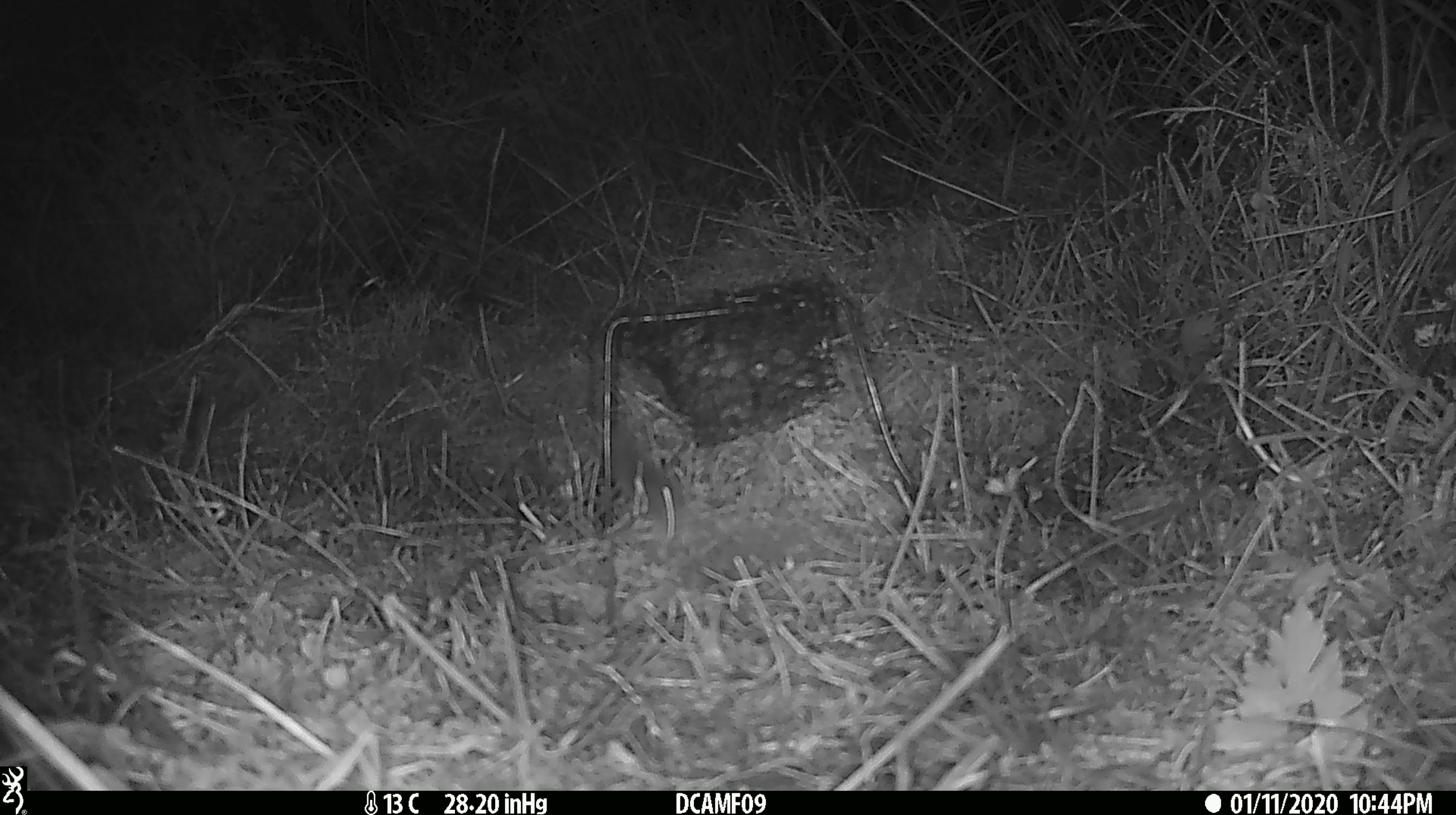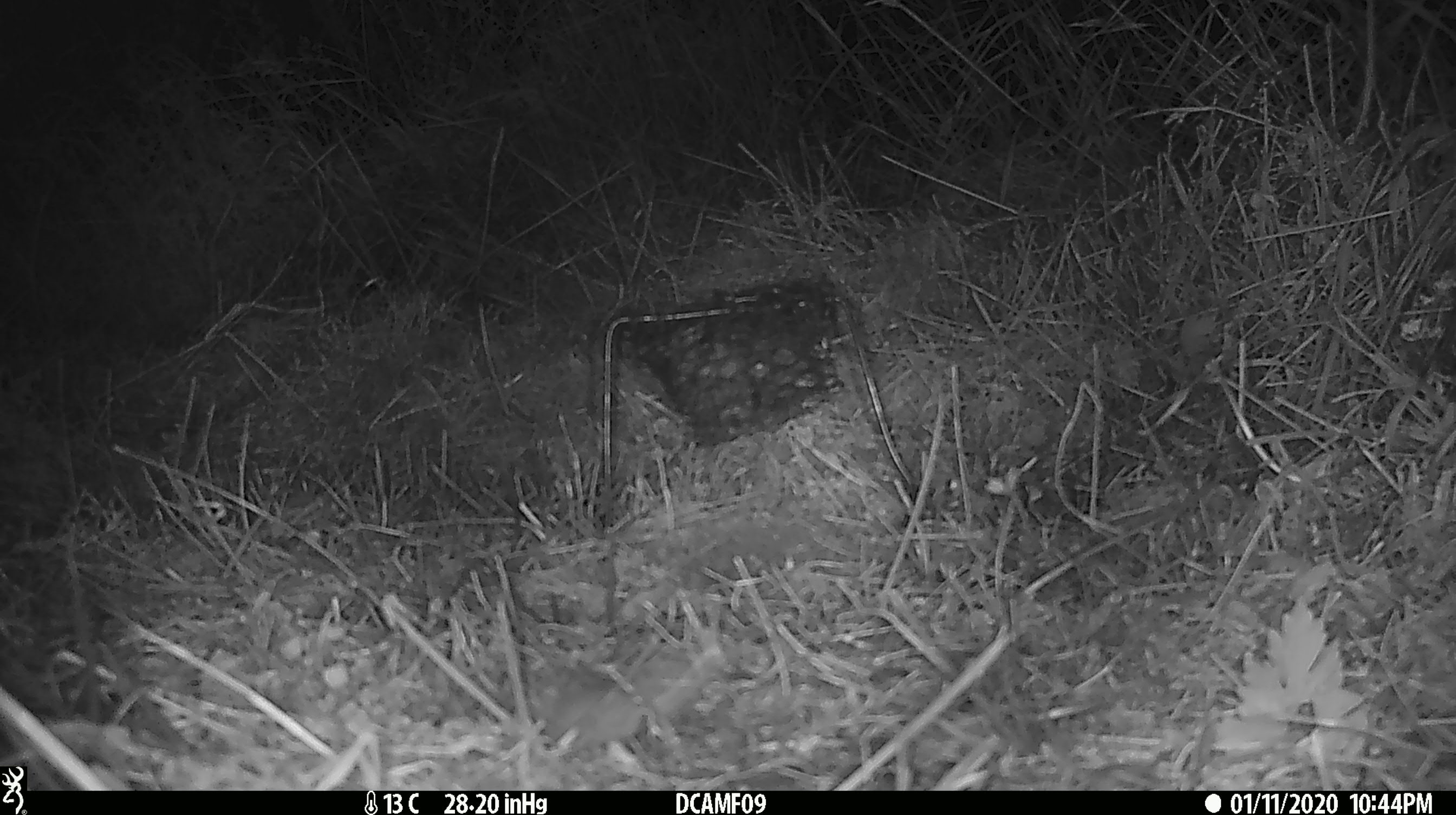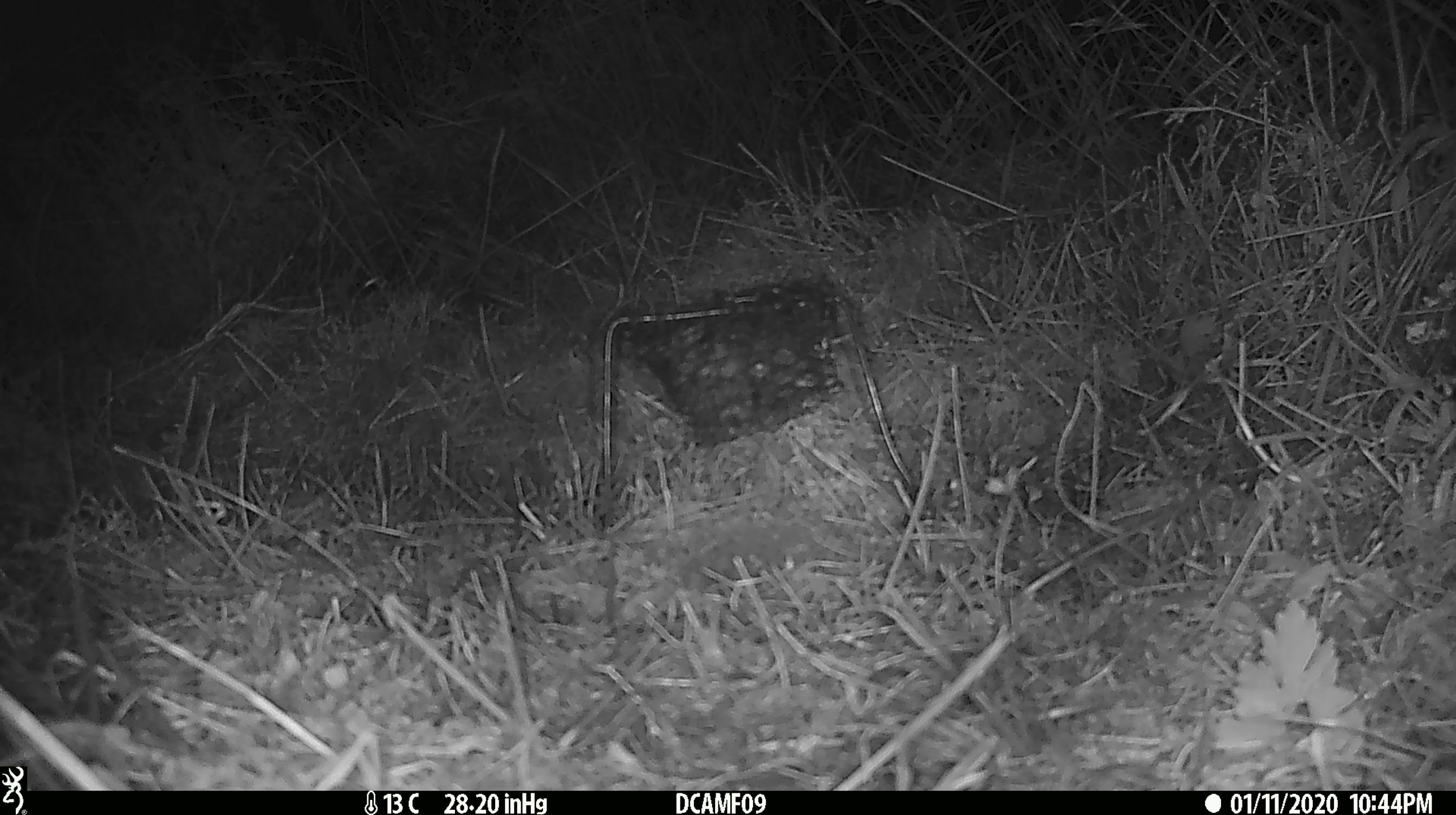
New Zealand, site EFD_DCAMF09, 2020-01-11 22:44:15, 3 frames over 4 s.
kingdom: Animalia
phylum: Chordata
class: Mammalia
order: Rodentia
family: Muridae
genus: Mus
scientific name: Mus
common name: mouse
Mouse (Mus).